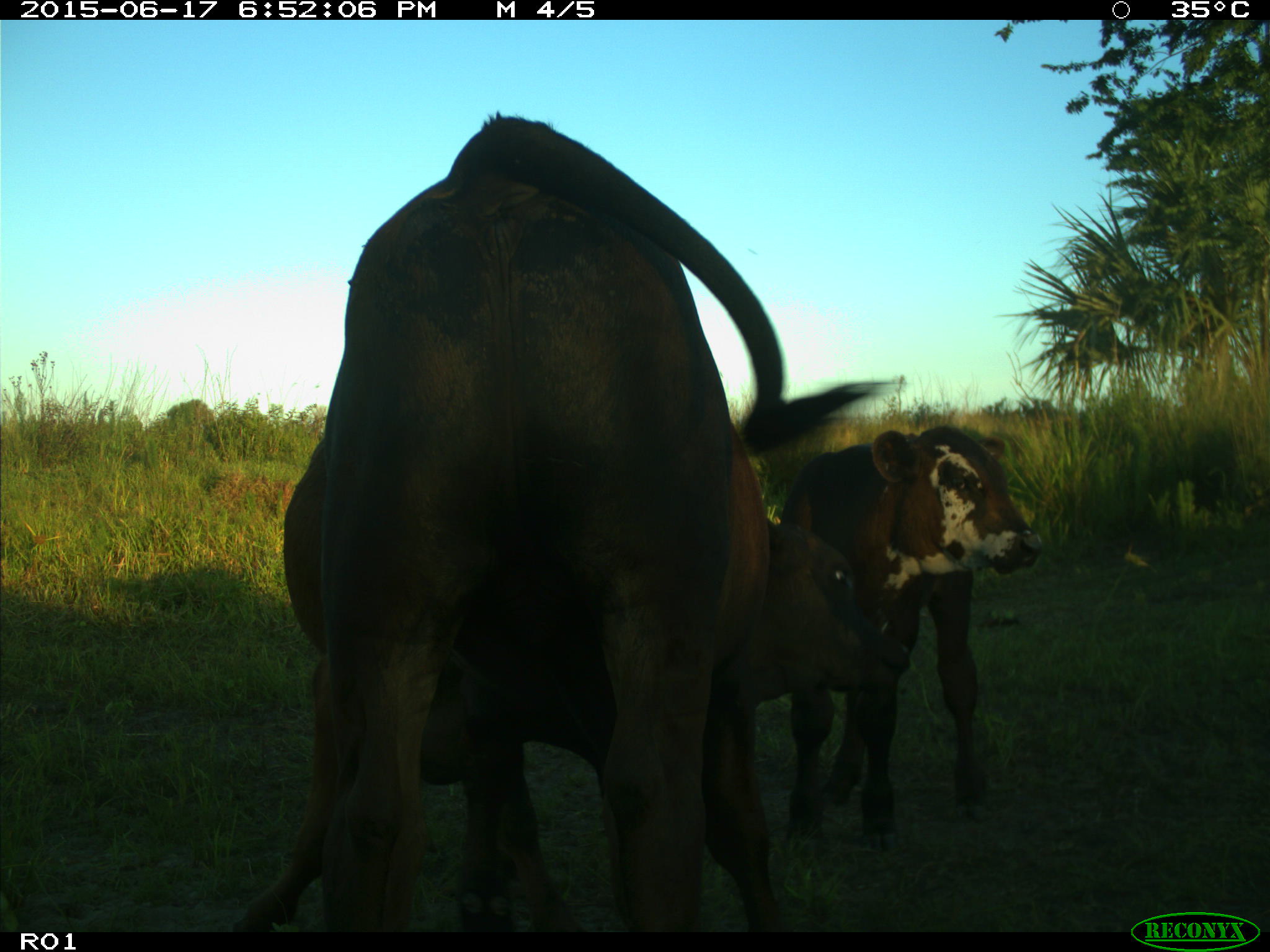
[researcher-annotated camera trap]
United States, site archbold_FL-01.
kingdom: Animalia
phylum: Chordata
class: Mammalia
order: Artiodactyla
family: Bovidae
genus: Bos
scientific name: Bos taurus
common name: domestic cow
Bos taurus (domestic cow).